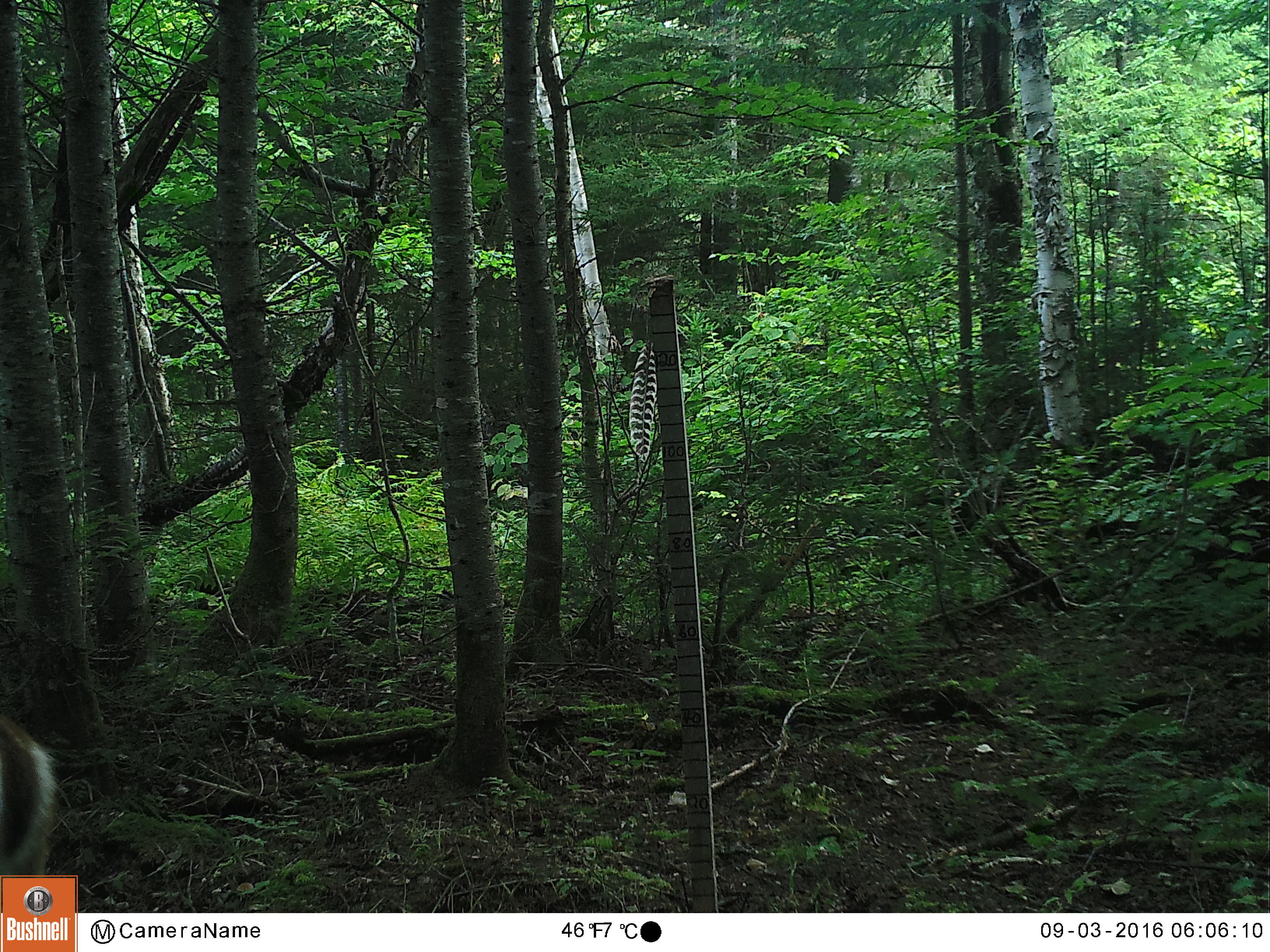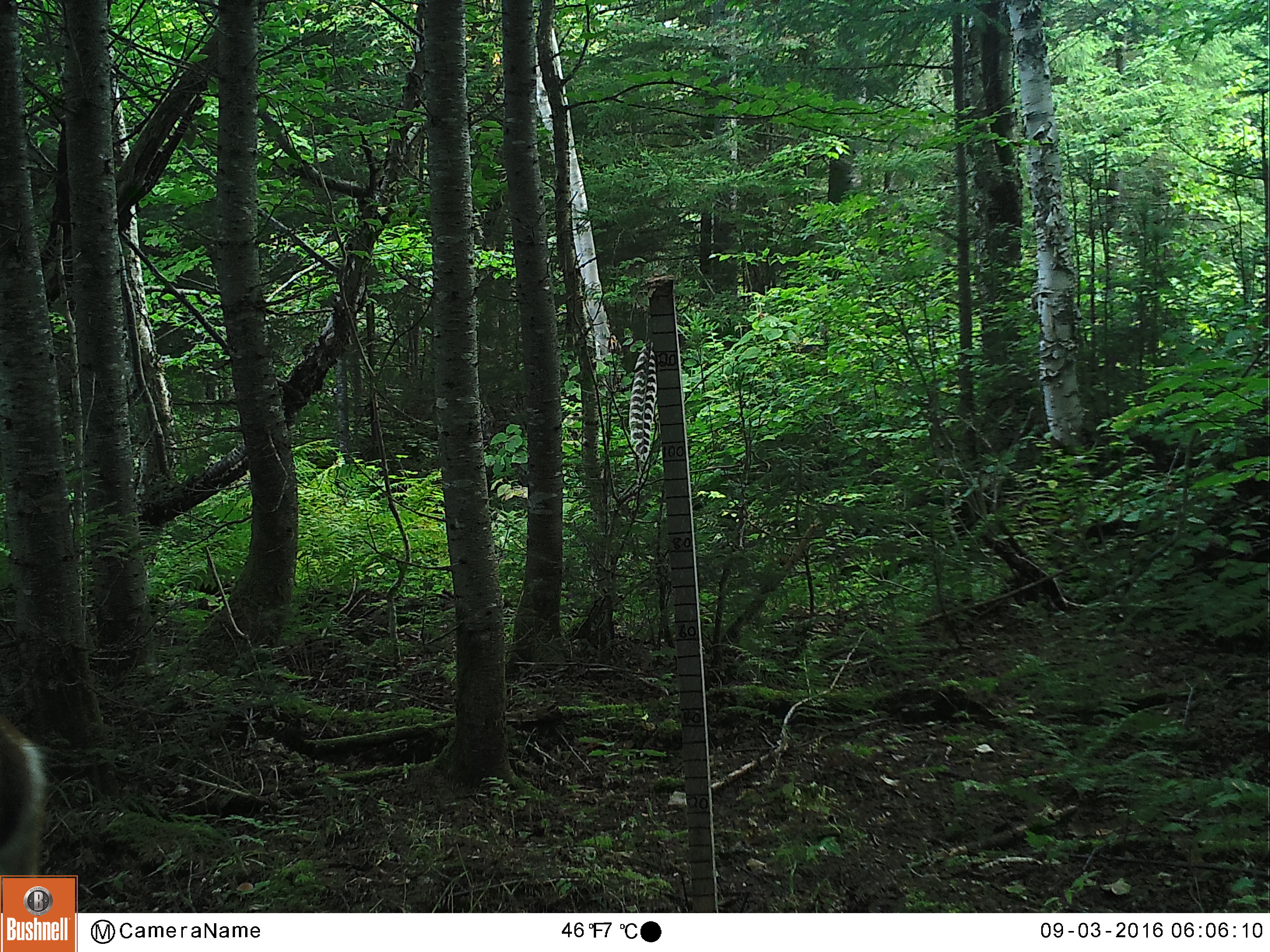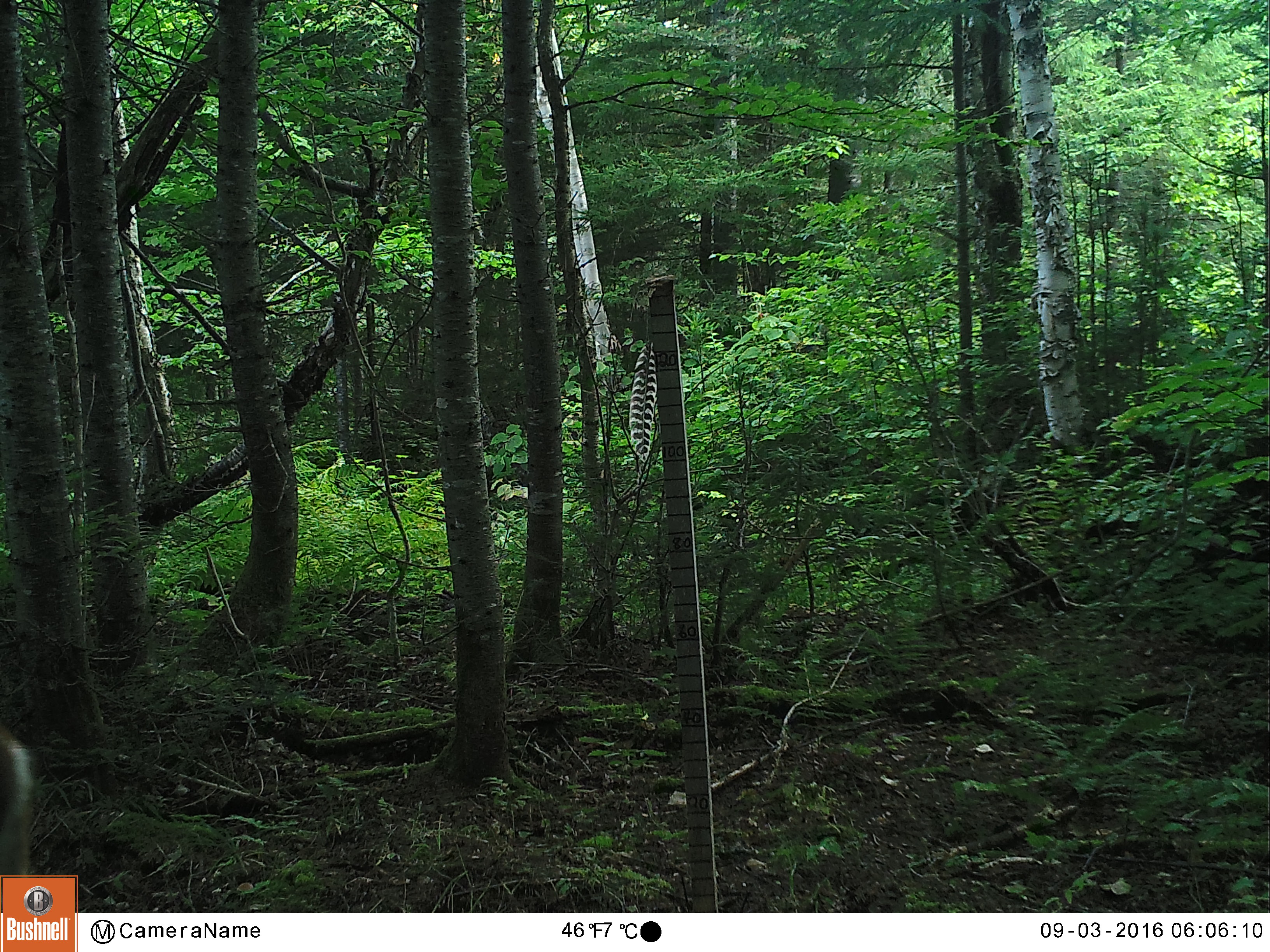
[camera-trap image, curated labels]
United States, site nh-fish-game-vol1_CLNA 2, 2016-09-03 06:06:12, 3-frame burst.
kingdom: Animalia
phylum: Chordata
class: Mammalia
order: Artiodactyla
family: Cervidae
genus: Odocoileus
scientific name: Odocoileus virginianus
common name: white-tailed deer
White-tailed deer (Odocoileus virginianus).